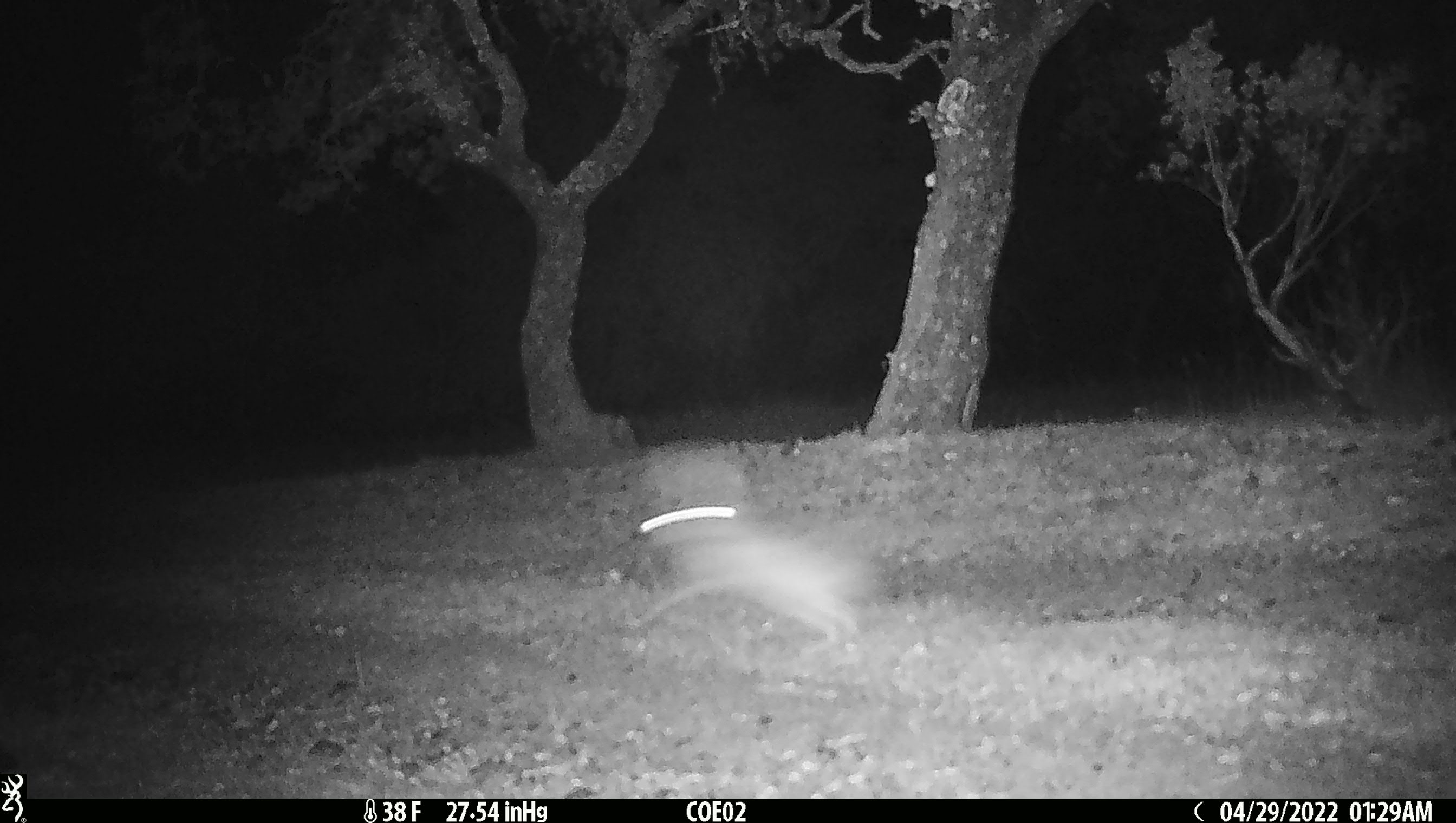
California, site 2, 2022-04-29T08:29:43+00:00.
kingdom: Animalia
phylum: Chordata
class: Mammalia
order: Lagomorpha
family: Leporidae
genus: Lepus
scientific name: Lepus californicus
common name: black-tailed jackrabbit